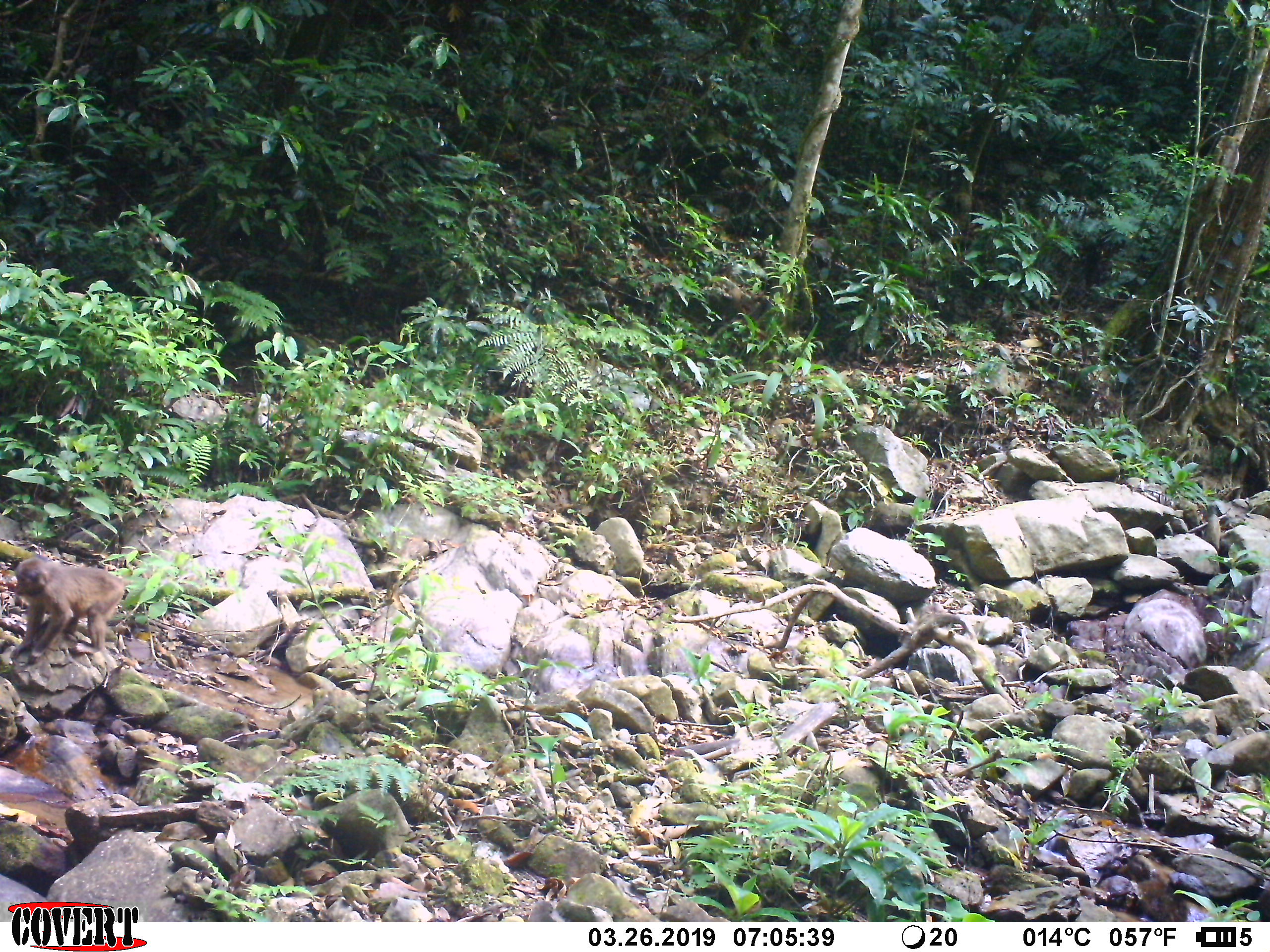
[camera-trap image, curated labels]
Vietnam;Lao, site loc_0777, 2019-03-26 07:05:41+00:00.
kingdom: Animalia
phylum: Chordata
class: Mammalia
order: Primates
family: Cercopithecidae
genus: Macaca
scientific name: Macaca arctoides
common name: stump-tailed macaque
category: stump tailed macaque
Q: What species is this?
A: Stump tailed macaque (stump-tailed macaque) (Macaca arctoides).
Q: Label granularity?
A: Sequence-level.